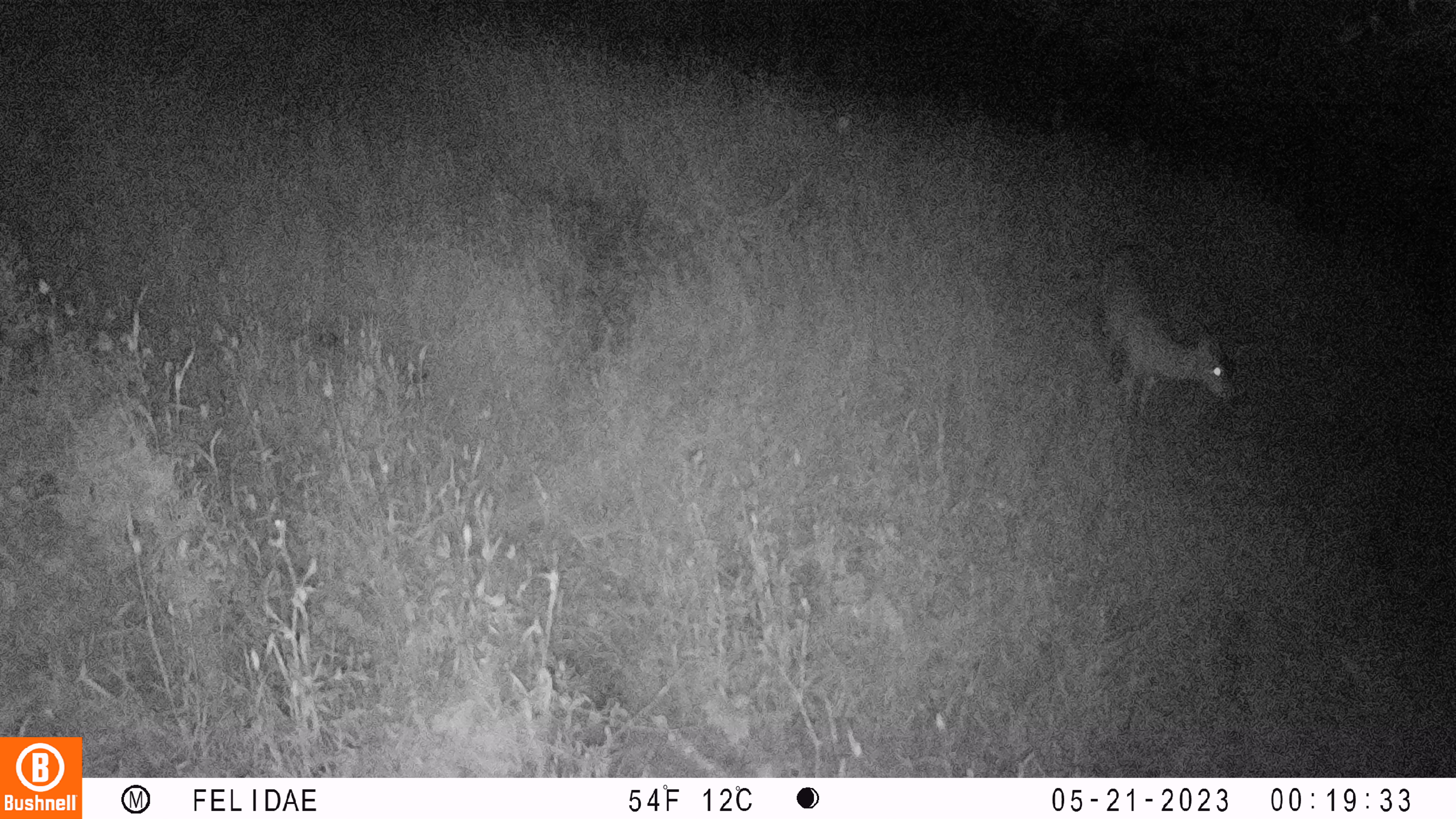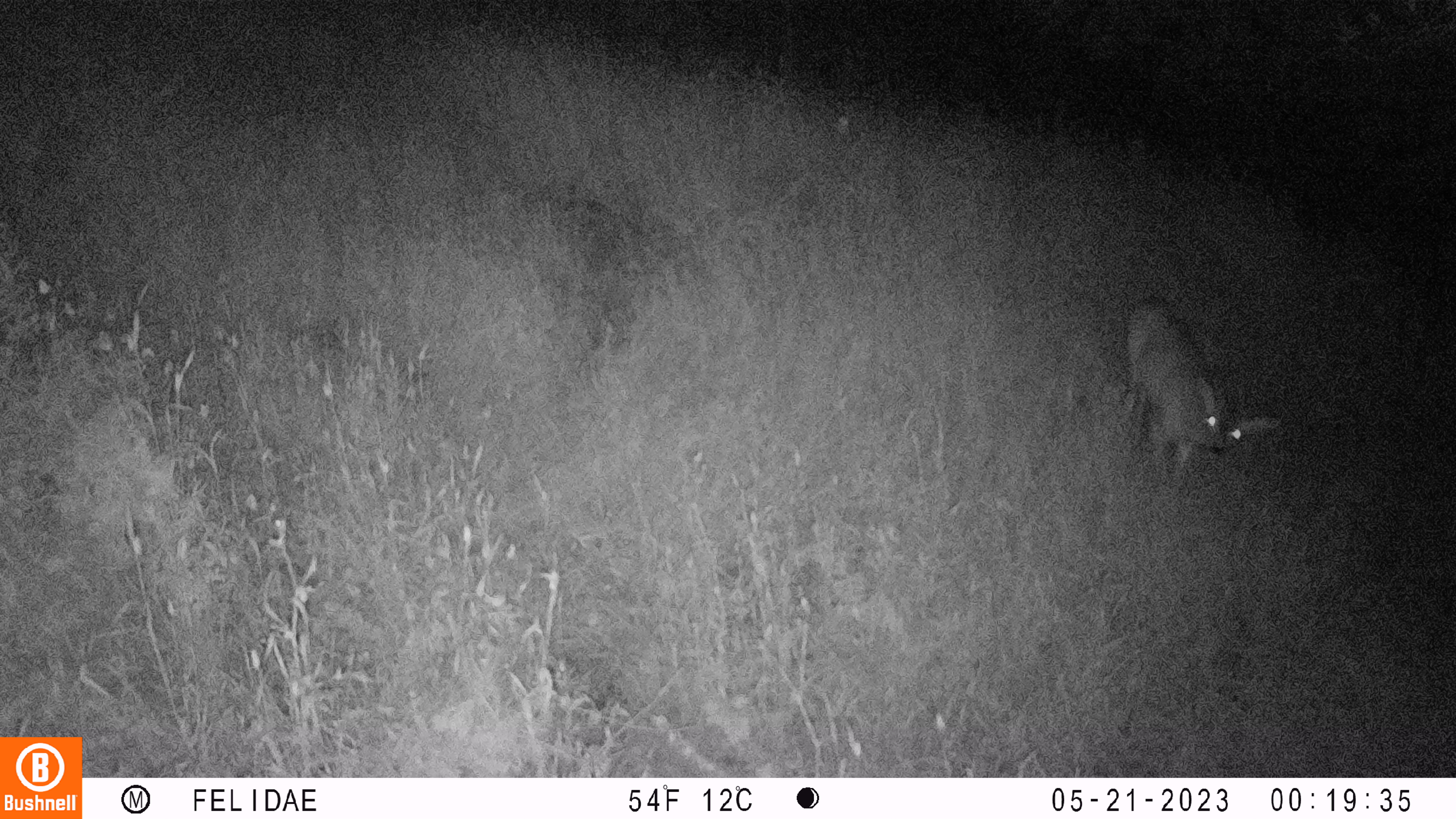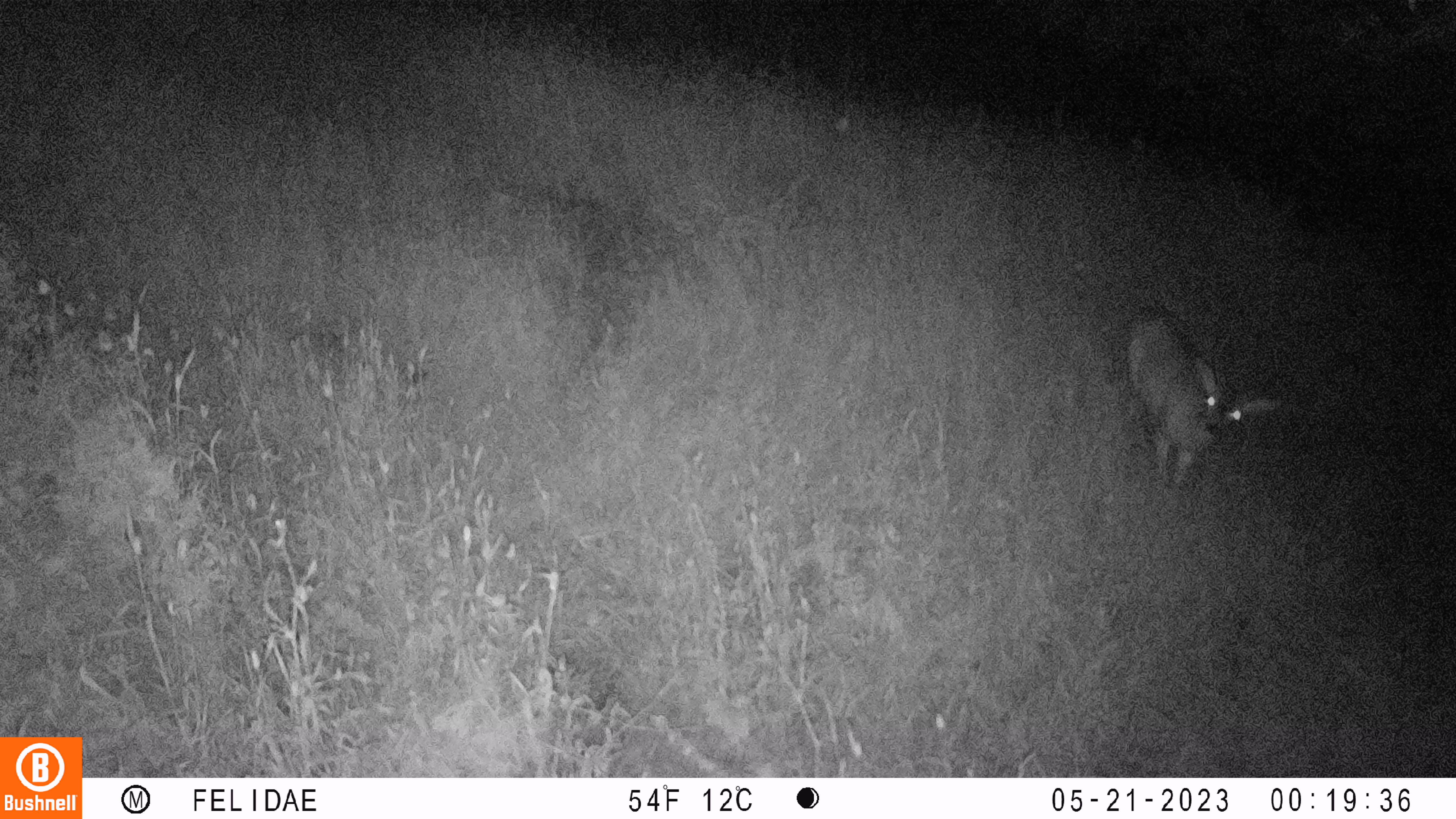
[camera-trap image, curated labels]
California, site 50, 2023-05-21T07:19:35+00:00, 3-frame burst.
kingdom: Animalia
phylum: Chordata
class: Mammalia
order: Artiodactyla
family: Cervidae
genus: Odocoileus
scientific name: Odocoileus hemionus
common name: mule deer